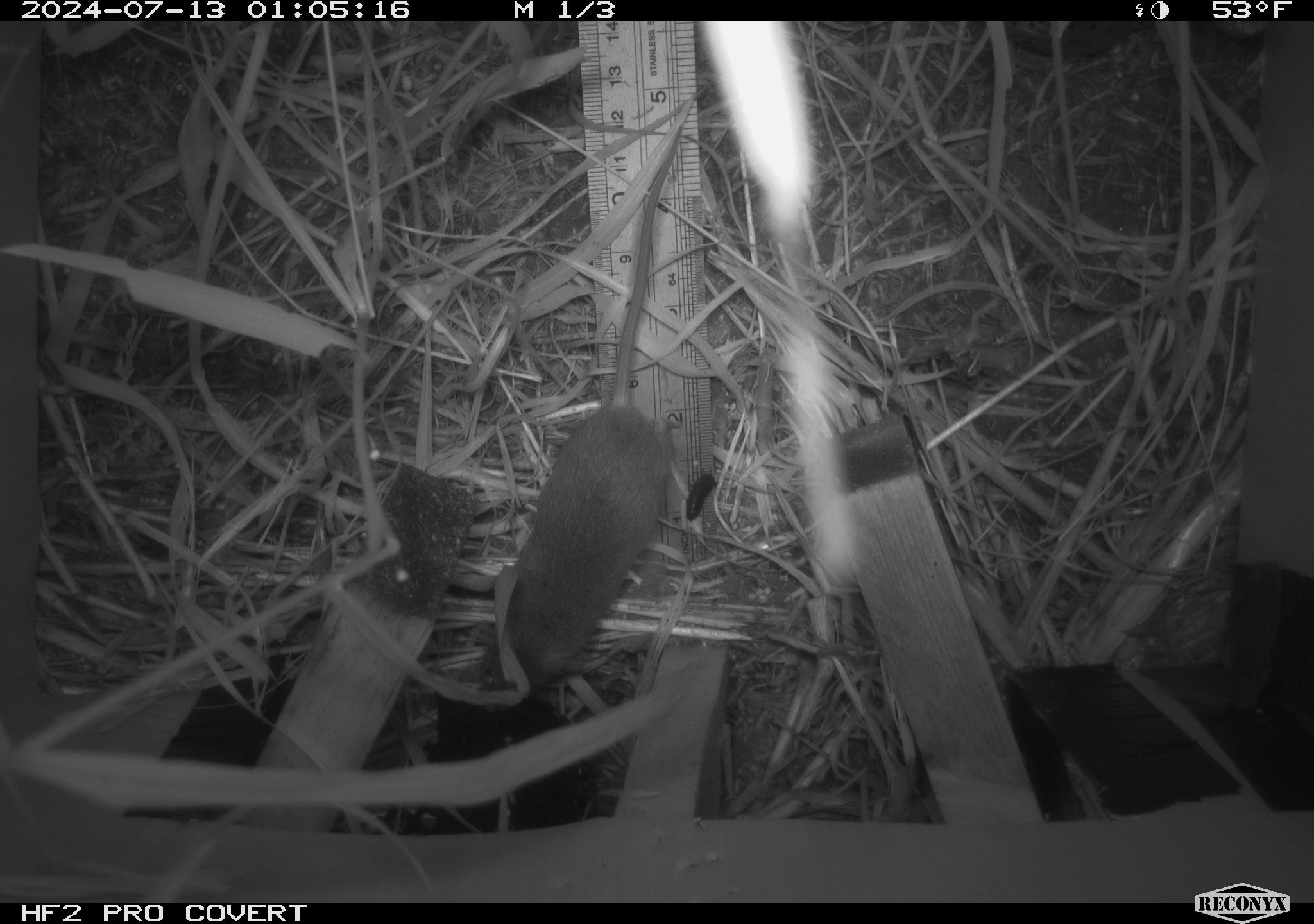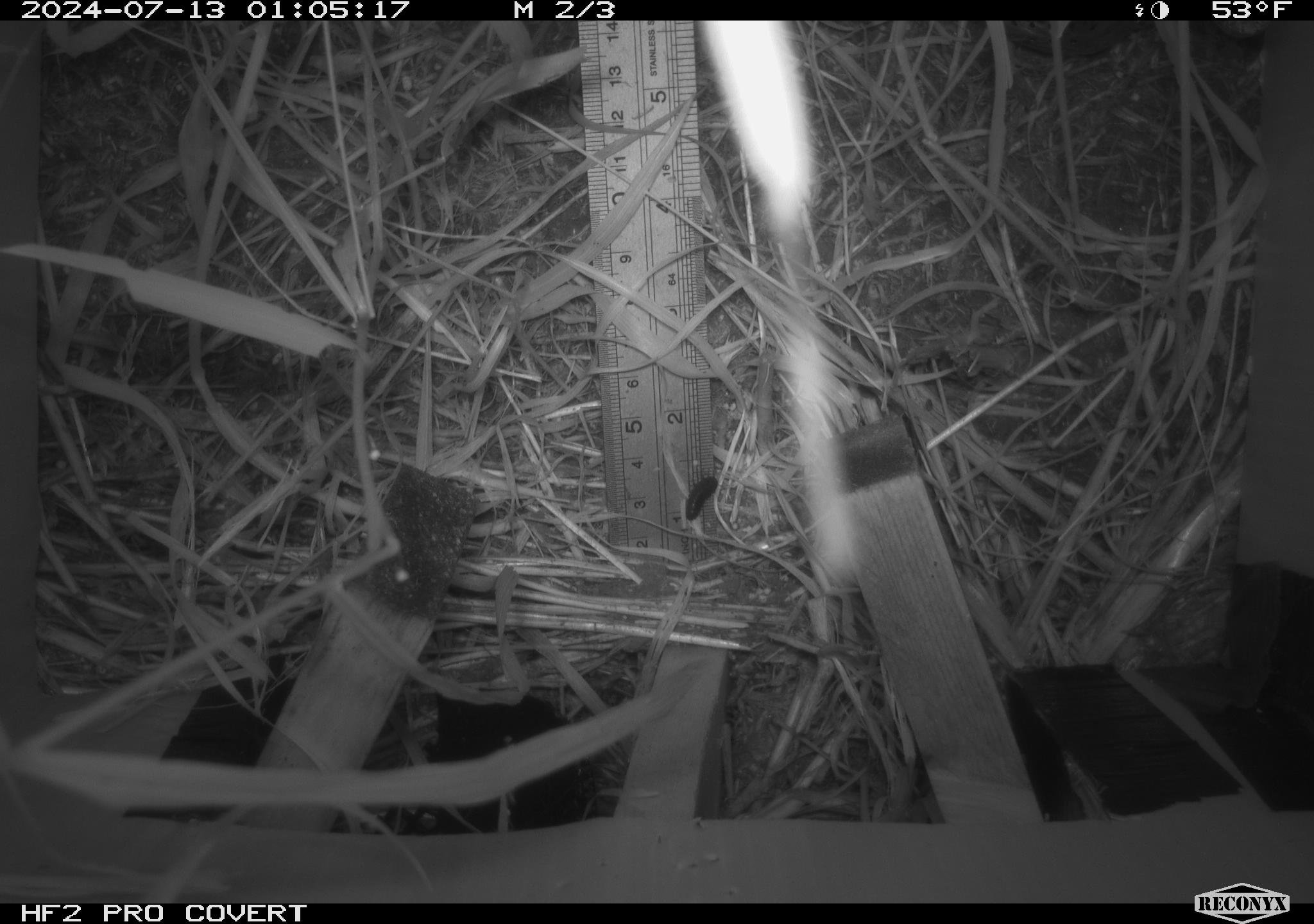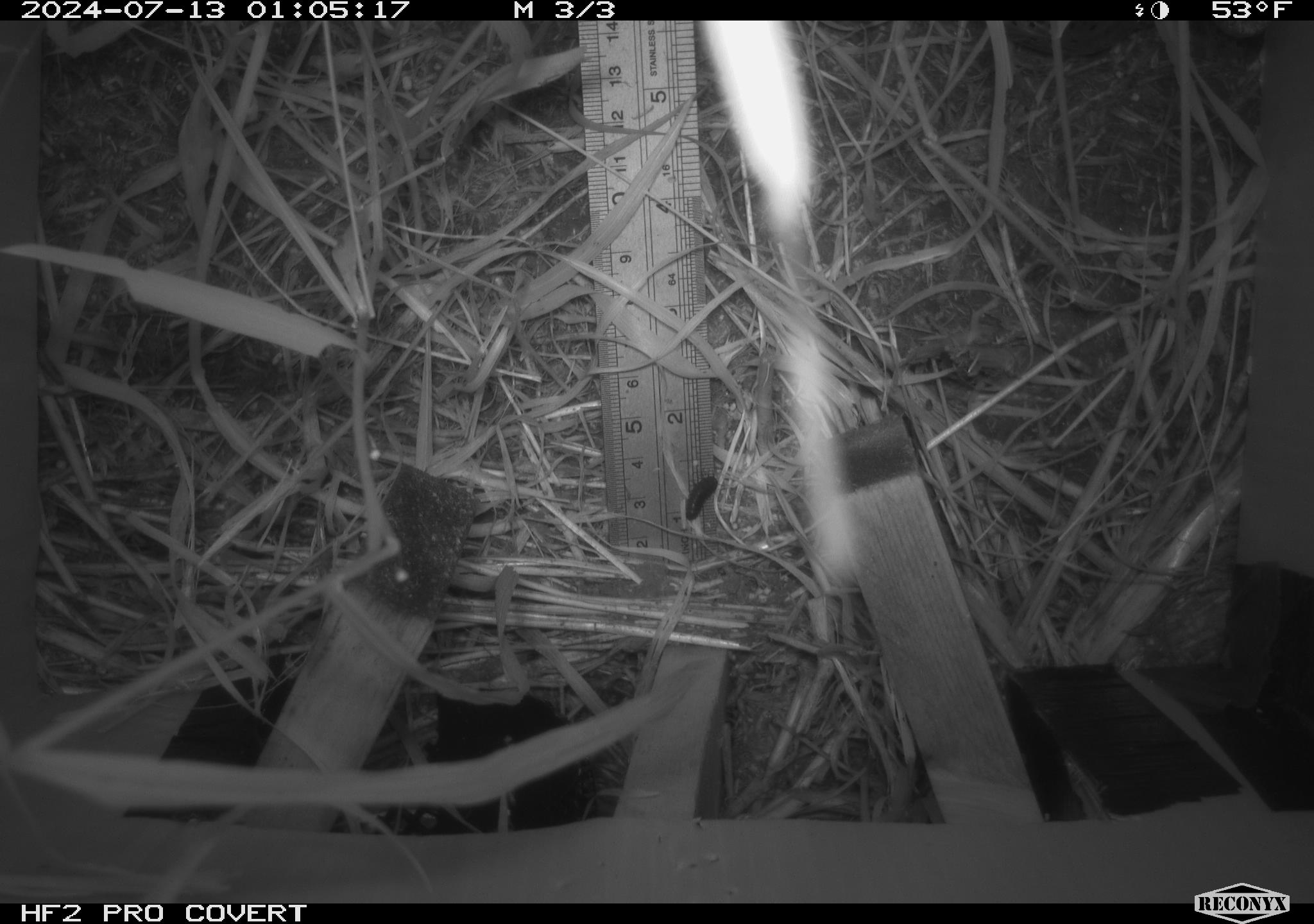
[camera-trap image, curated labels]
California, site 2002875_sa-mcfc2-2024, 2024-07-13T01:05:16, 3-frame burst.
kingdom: Animalia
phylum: Chordata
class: Mammalia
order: Rodentia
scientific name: Rodentia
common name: rodent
Rodent (Rodentia).